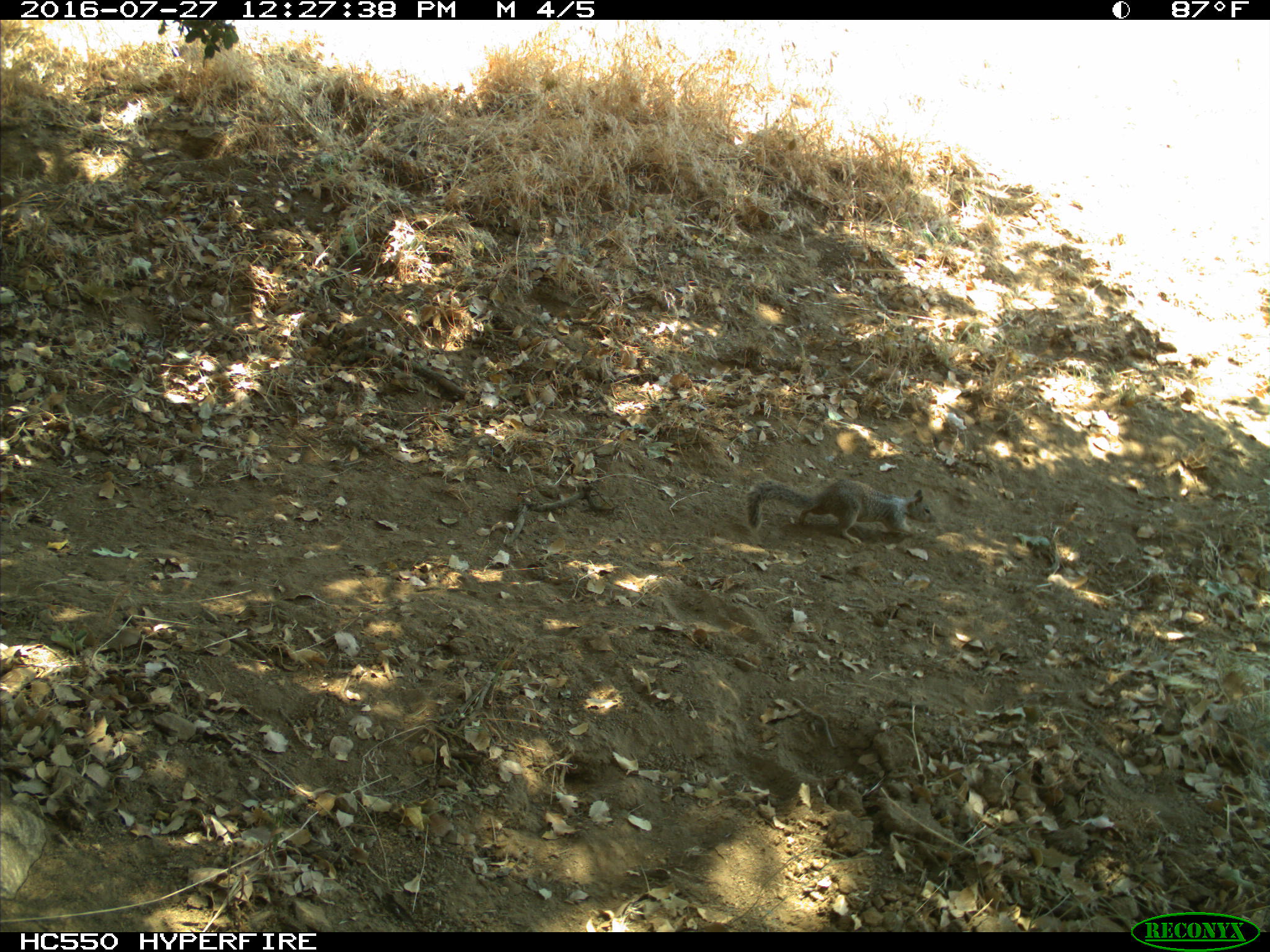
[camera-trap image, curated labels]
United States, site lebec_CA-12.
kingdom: Animalia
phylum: Chordata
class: Mammalia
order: Rodentia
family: Sciuridae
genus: Otospermophilus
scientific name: Otospermophilus beecheyi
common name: california ground squirrel